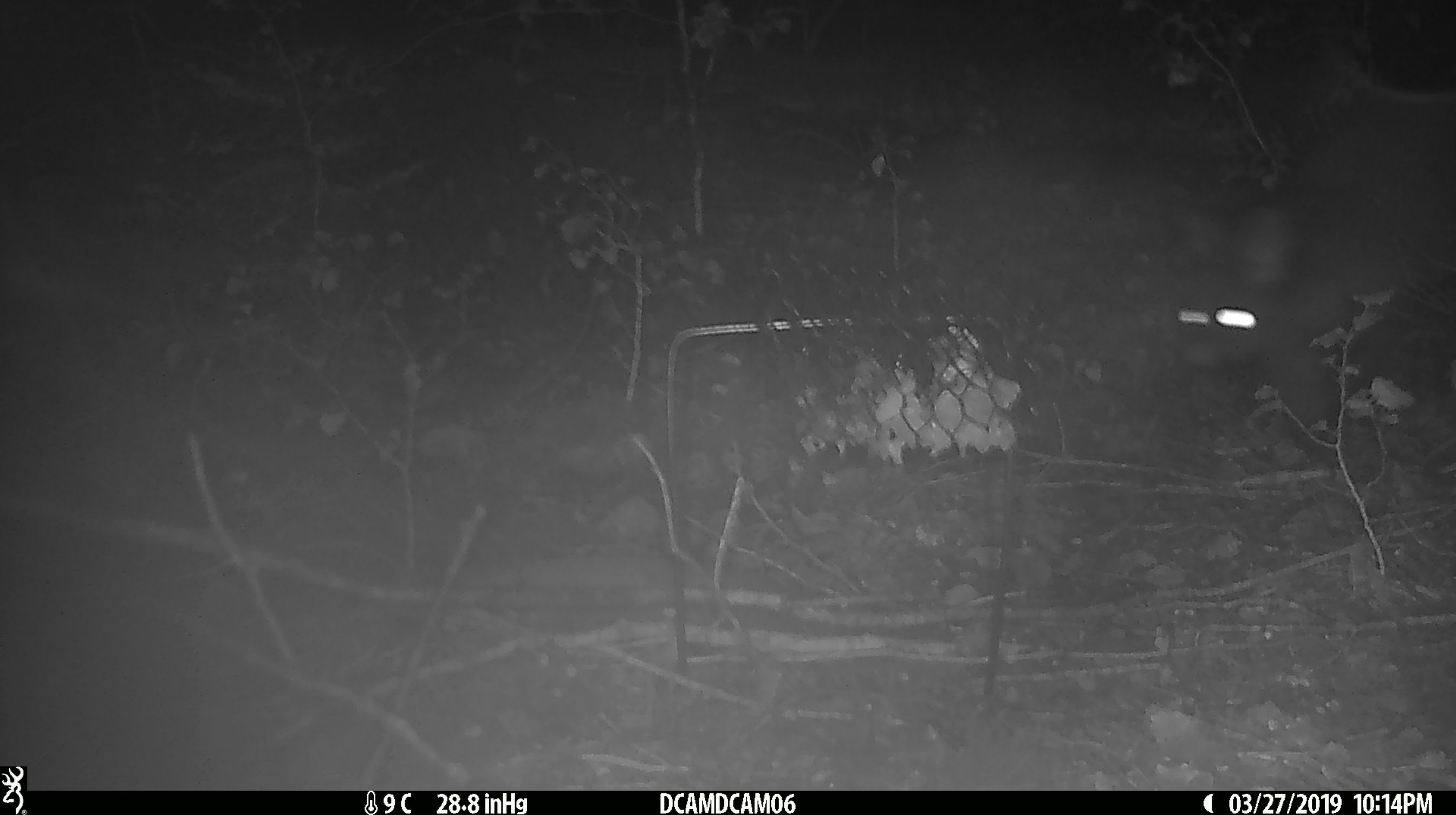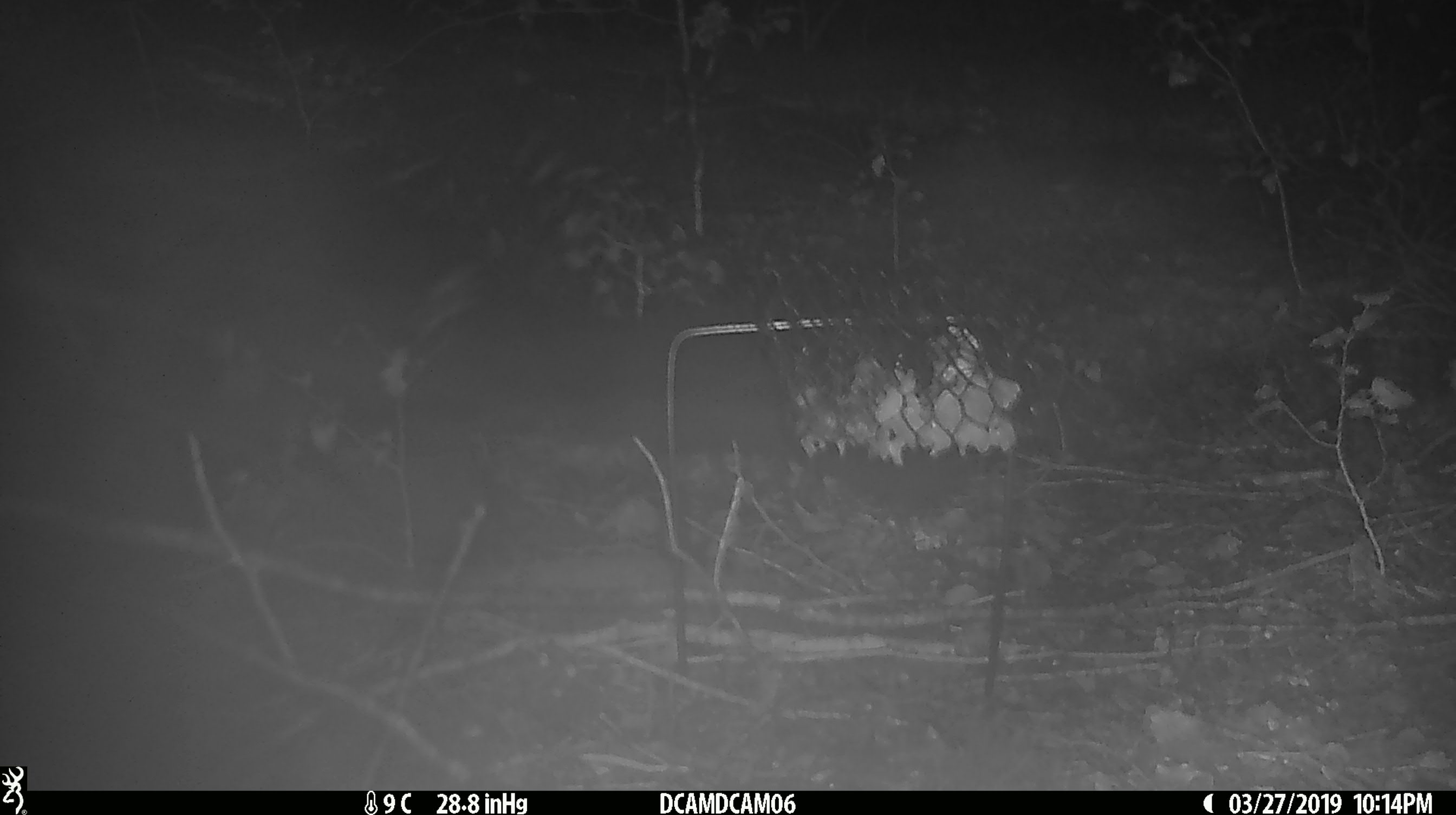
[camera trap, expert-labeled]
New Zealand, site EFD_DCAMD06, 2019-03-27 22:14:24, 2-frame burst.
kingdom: Animalia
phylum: Chordata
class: Mammalia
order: Diprotodontia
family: Phalangeridae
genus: Trichosurus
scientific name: Trichosurus vulpecula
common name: common brushtail possum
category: possum